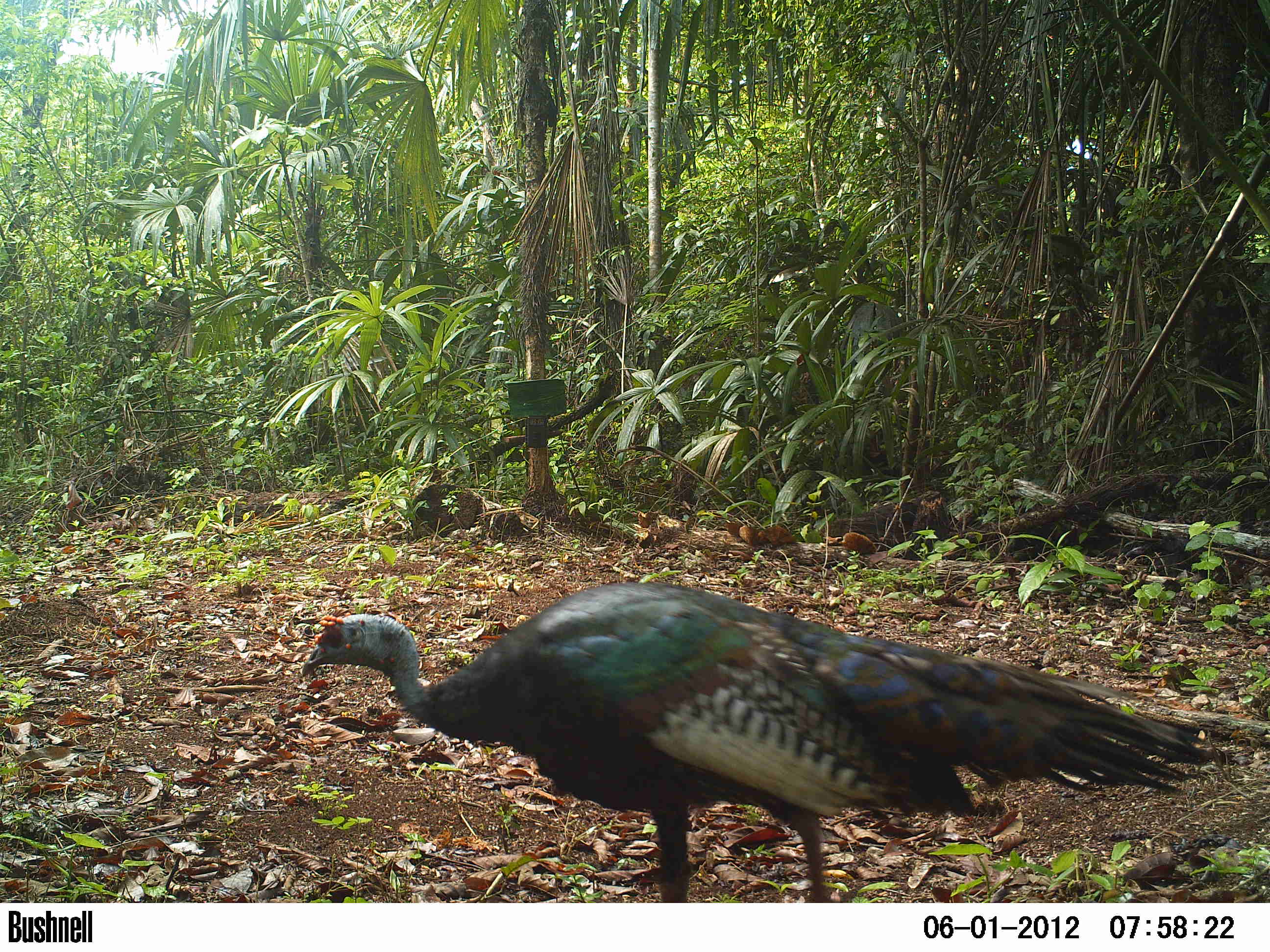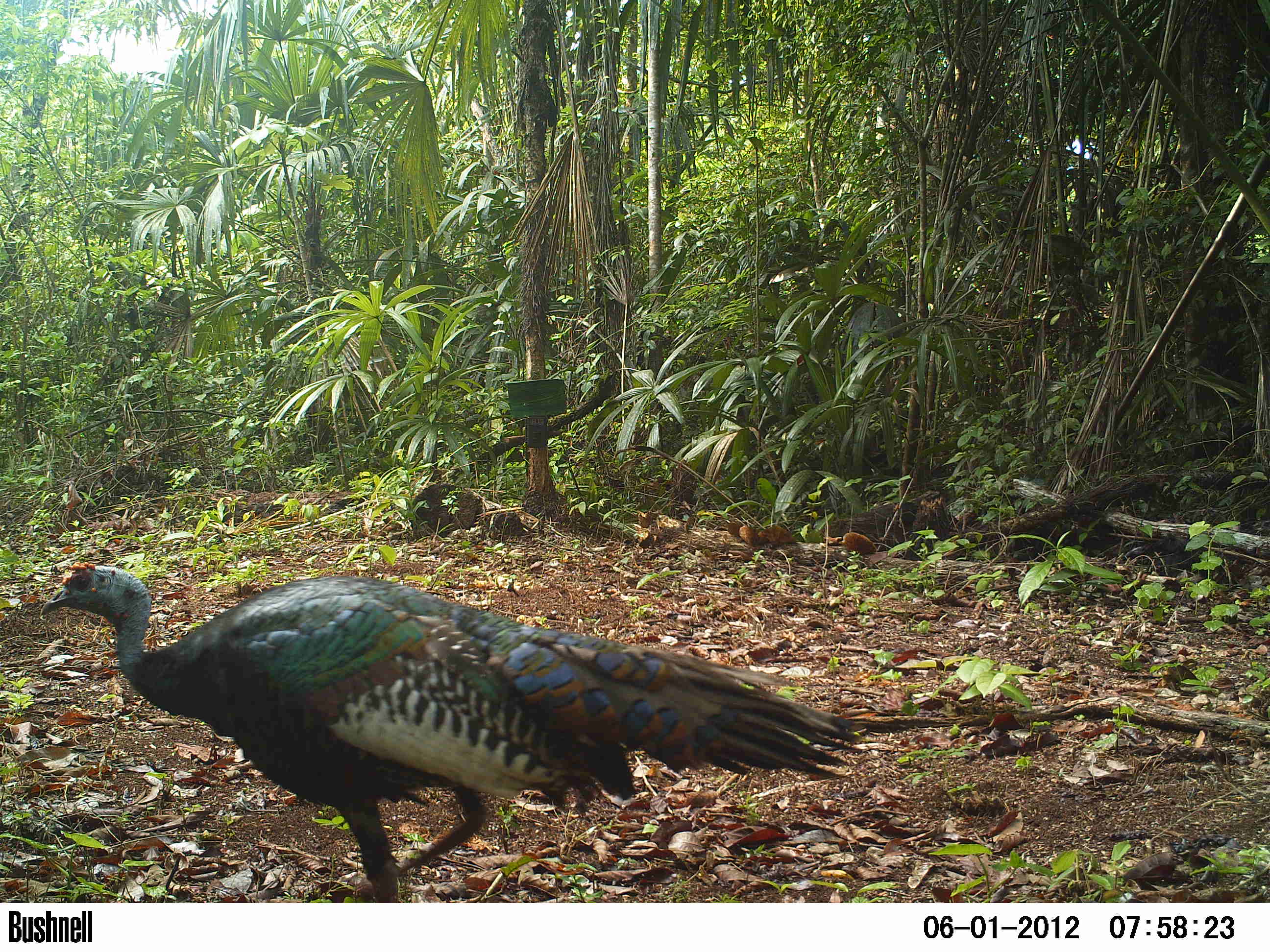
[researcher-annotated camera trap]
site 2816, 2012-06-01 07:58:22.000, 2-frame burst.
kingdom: Animalia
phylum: Chordata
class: Aves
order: Galliformes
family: Phasianidae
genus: Meleagris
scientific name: Meleagris ocellata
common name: ocellated turkey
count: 3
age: adult